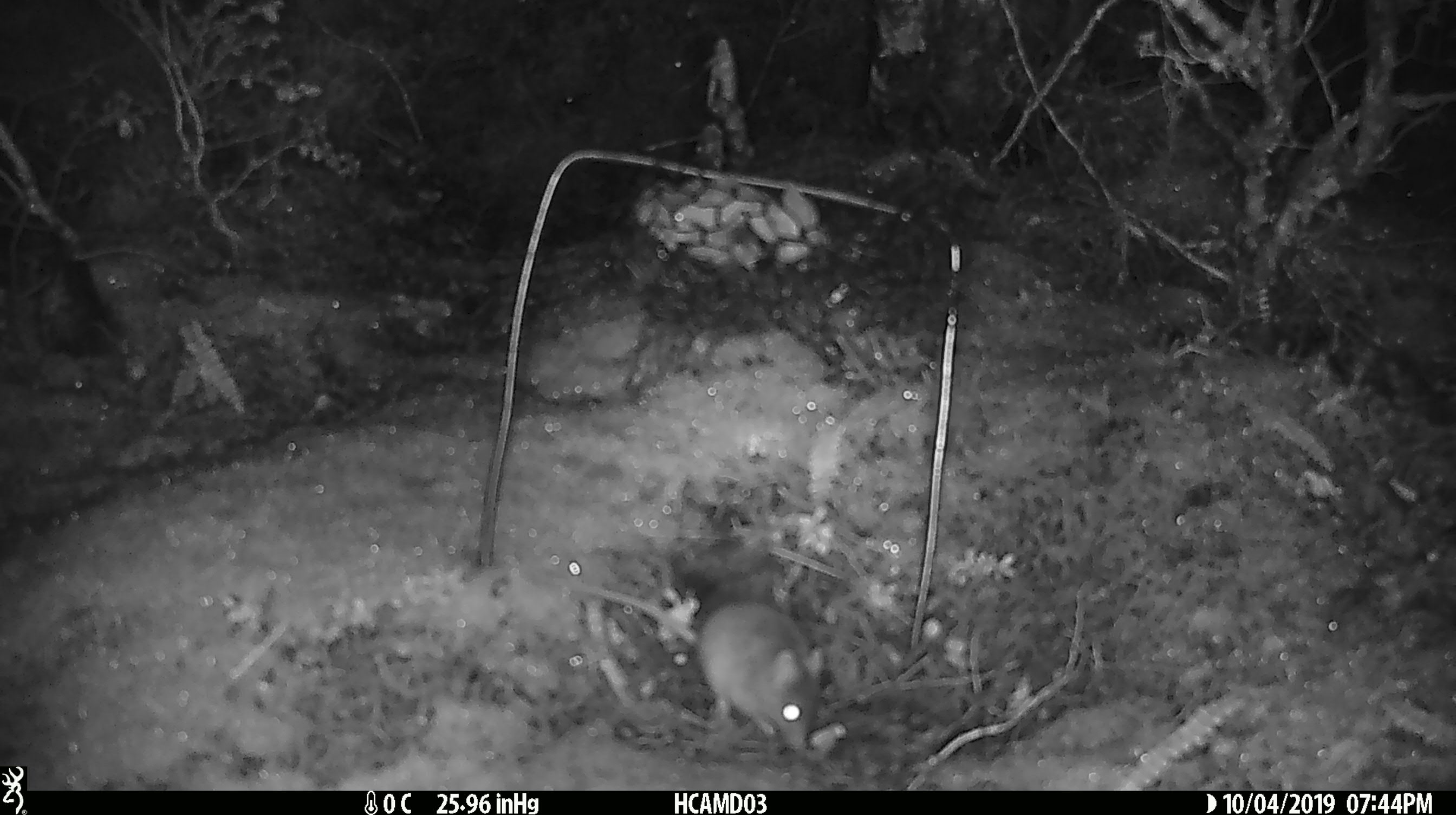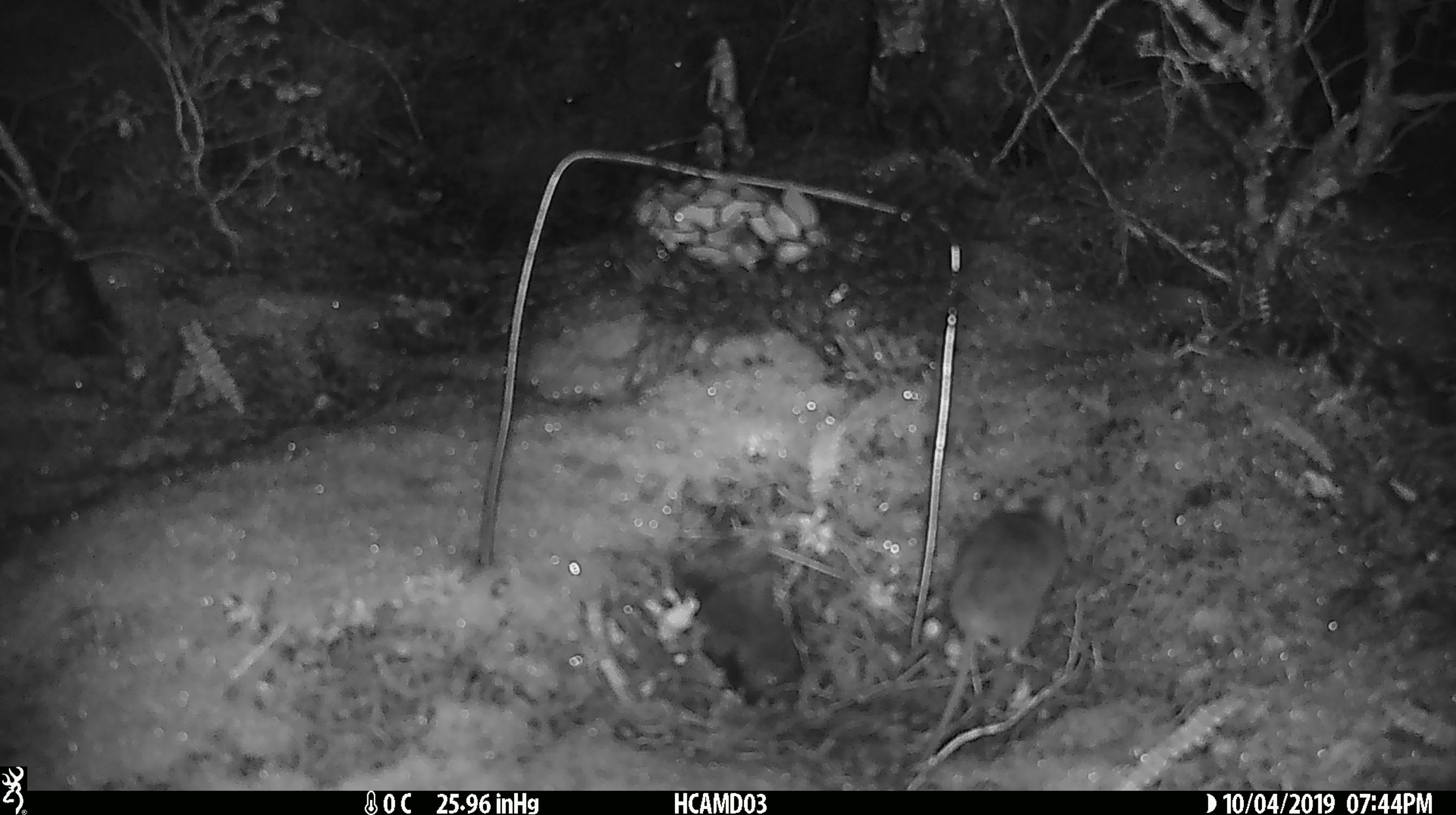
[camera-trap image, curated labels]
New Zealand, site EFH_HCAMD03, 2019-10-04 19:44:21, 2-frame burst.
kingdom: Animalia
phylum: Chordata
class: Mammalia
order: Rodentia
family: Muridae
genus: Mus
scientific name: Mus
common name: mouse